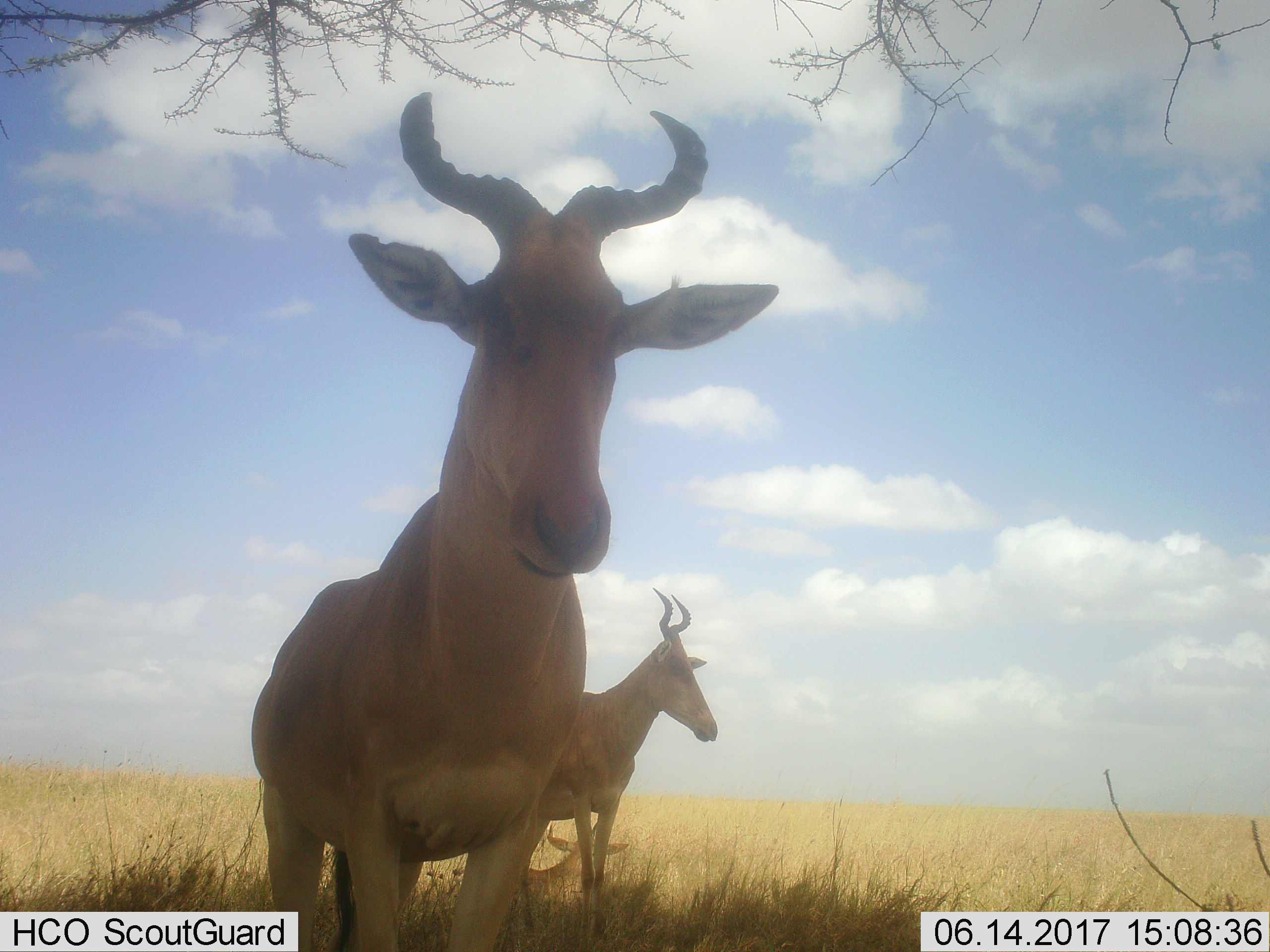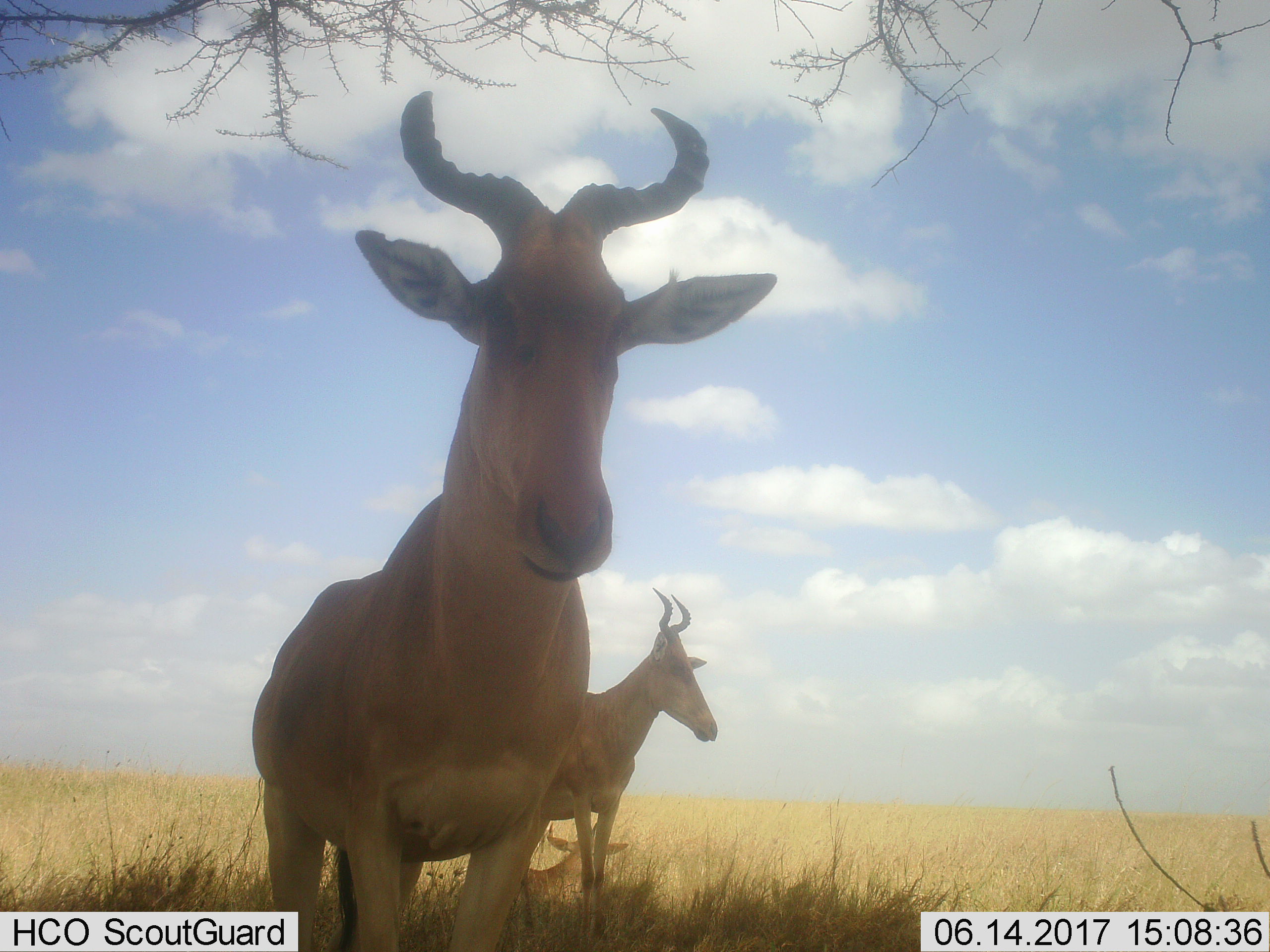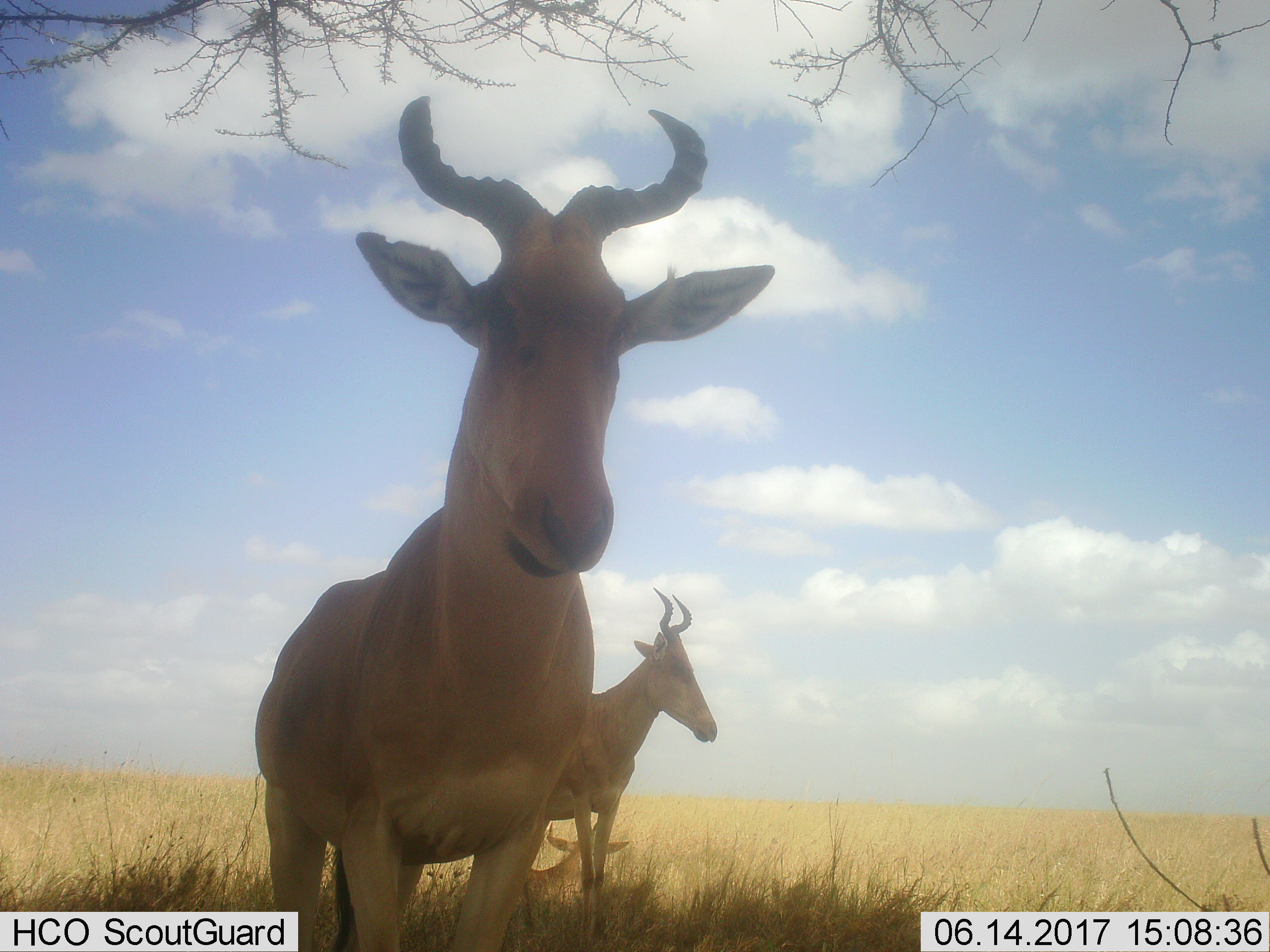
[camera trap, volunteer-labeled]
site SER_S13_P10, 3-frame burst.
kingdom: Animalia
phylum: Chordata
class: Mammalia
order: Artiodactyla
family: Bovidae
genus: Alcelaphus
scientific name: Alcelaphus buselaphus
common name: hartebeest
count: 3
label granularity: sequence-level